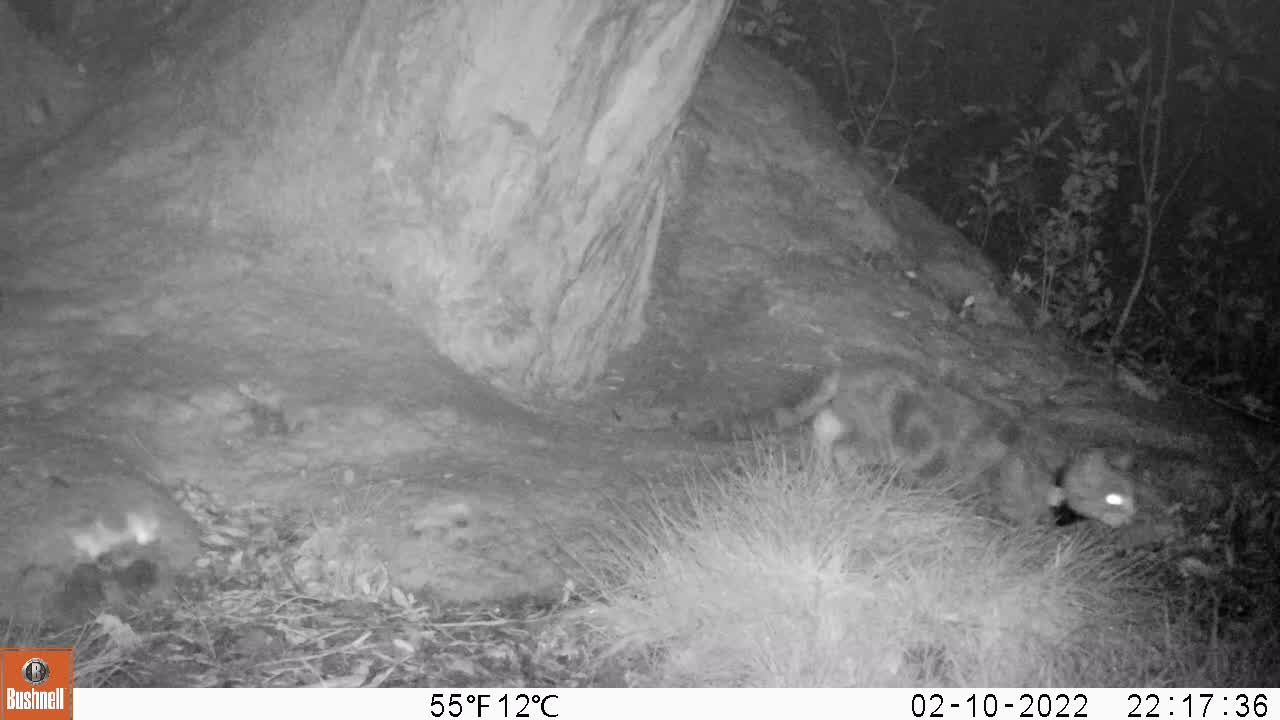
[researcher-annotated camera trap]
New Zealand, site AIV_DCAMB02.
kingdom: Animalia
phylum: Chordata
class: Mammalia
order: Carnivora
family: Felidae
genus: Felis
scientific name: Felis catus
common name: domestic cat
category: cat